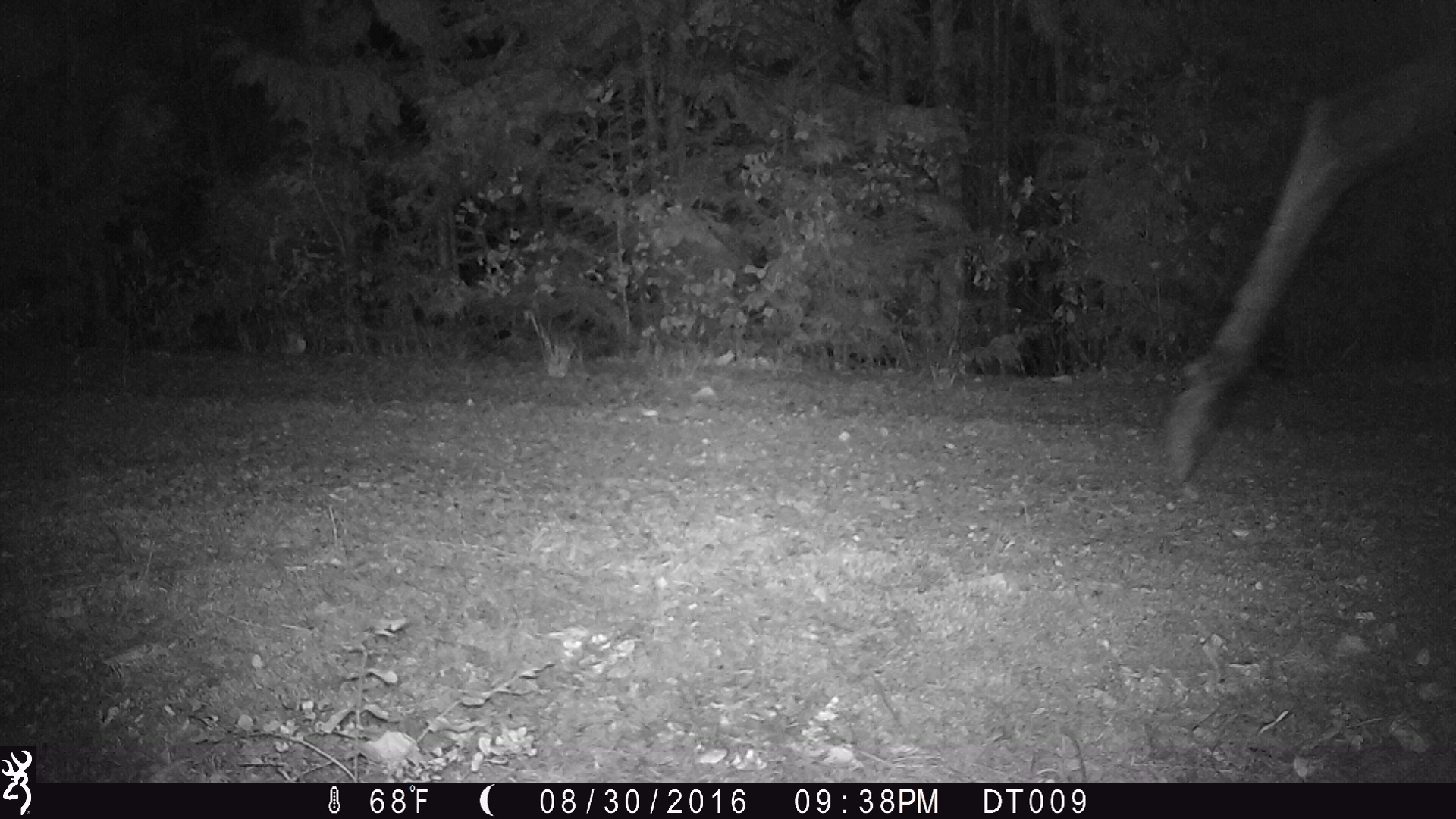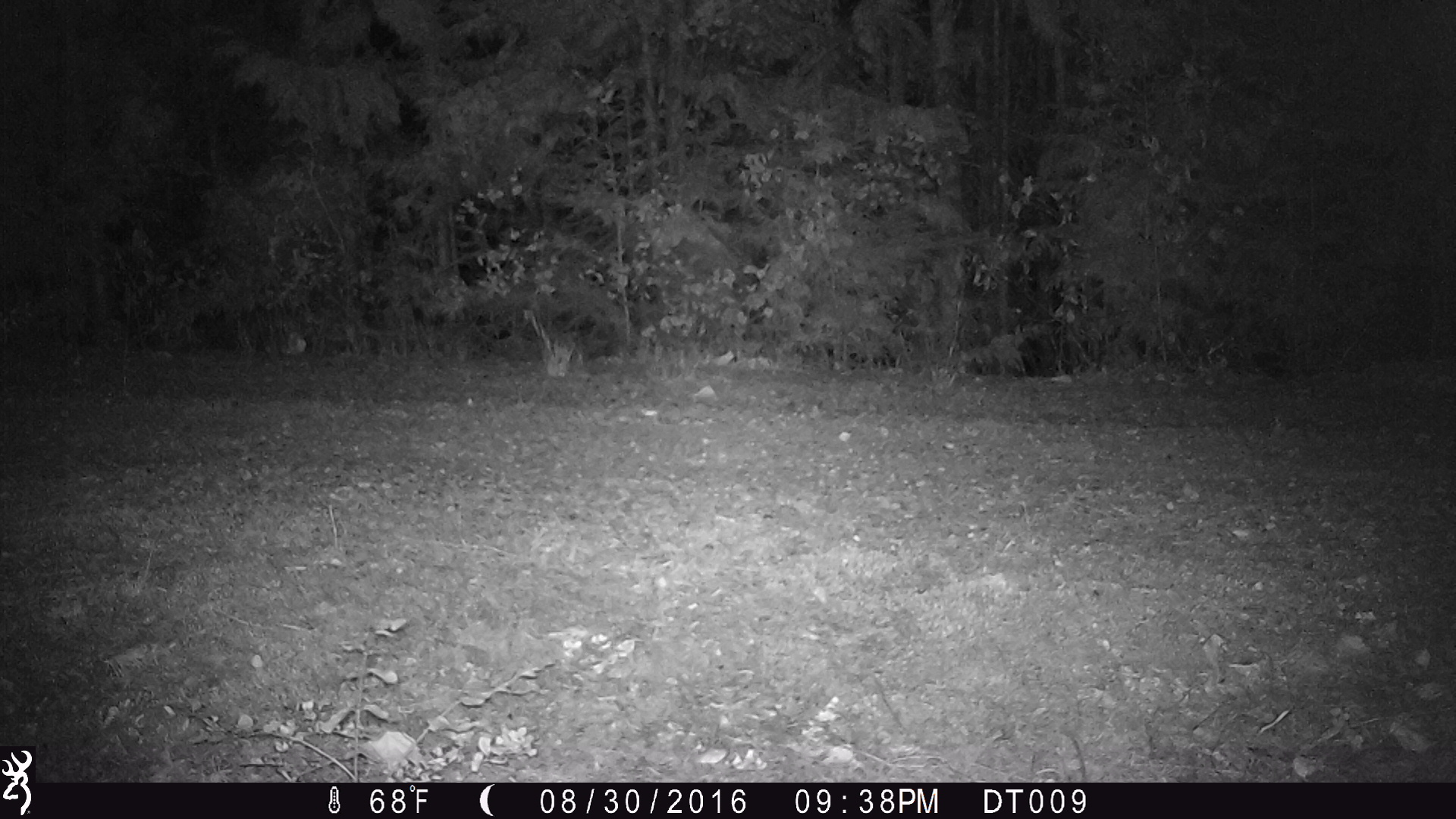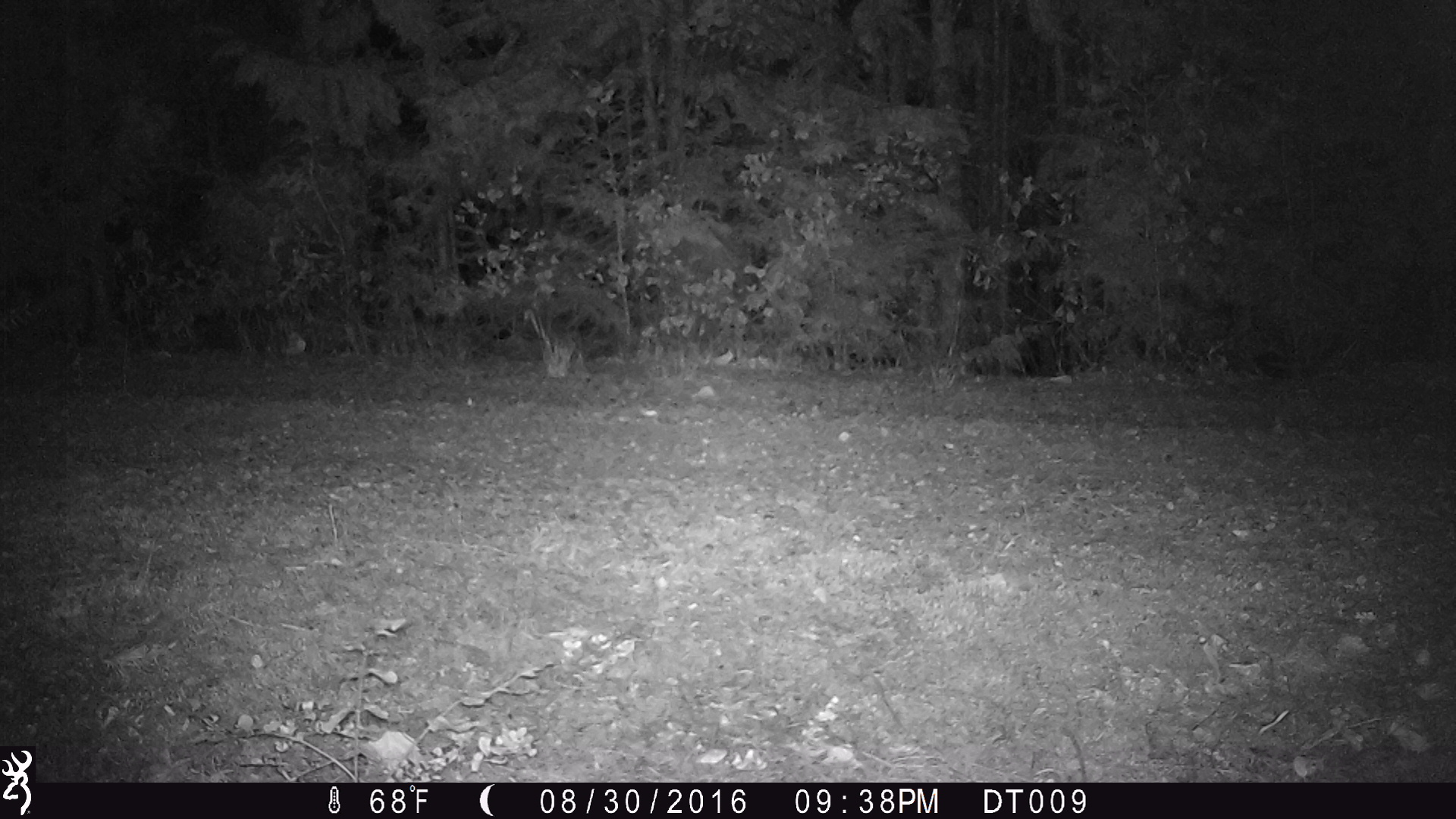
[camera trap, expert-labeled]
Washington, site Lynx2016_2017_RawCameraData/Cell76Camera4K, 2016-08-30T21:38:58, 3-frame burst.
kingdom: Animalia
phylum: Chordata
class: Mammalia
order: Artiodactyla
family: Cervidae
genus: Alces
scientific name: Alces alces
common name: moose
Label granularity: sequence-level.